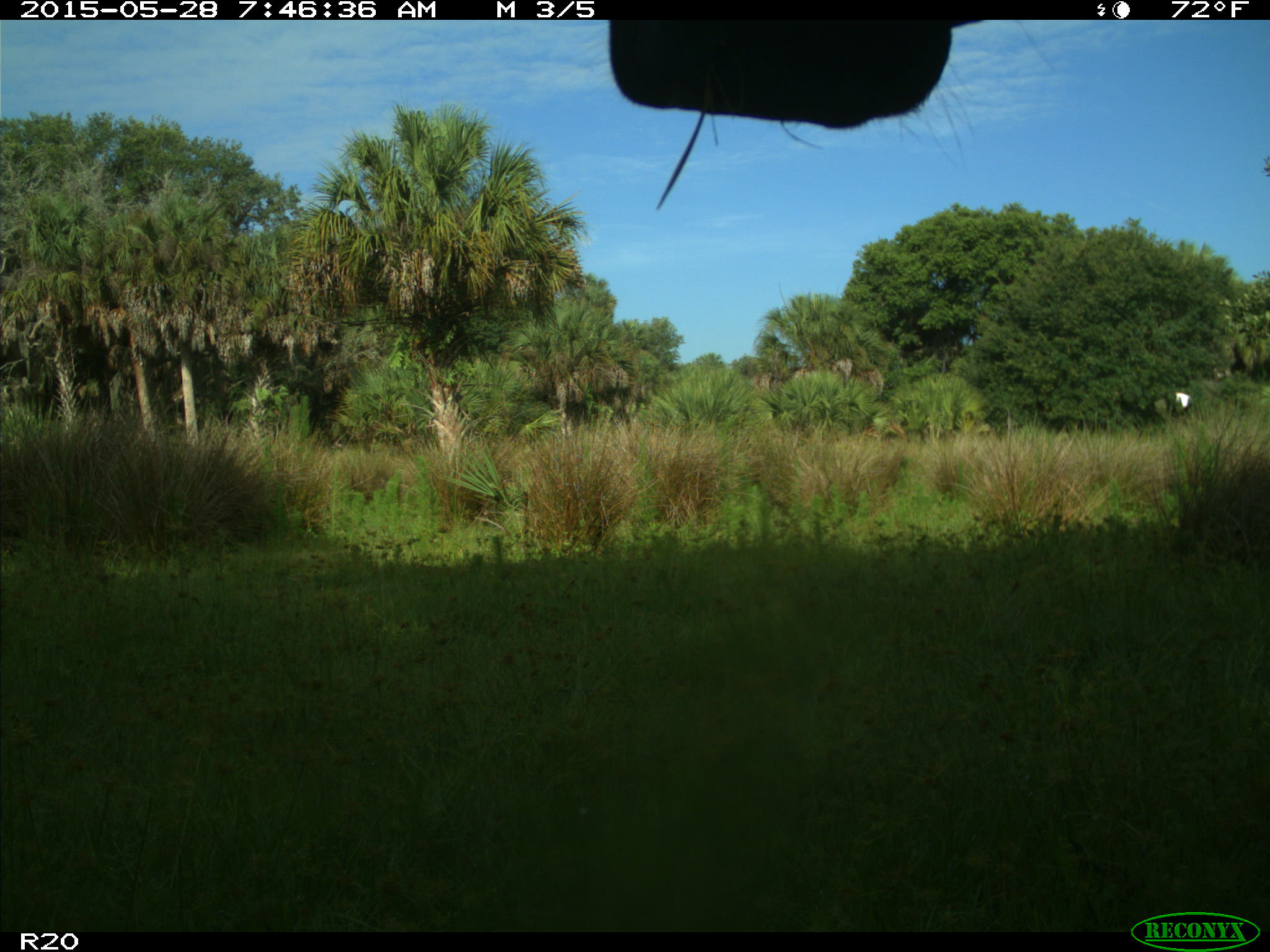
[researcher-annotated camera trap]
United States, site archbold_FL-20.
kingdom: Animalia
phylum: Chordata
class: Mammalia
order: Artiodactyla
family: Bovidae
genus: Bos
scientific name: Bos taurus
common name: domestic cow